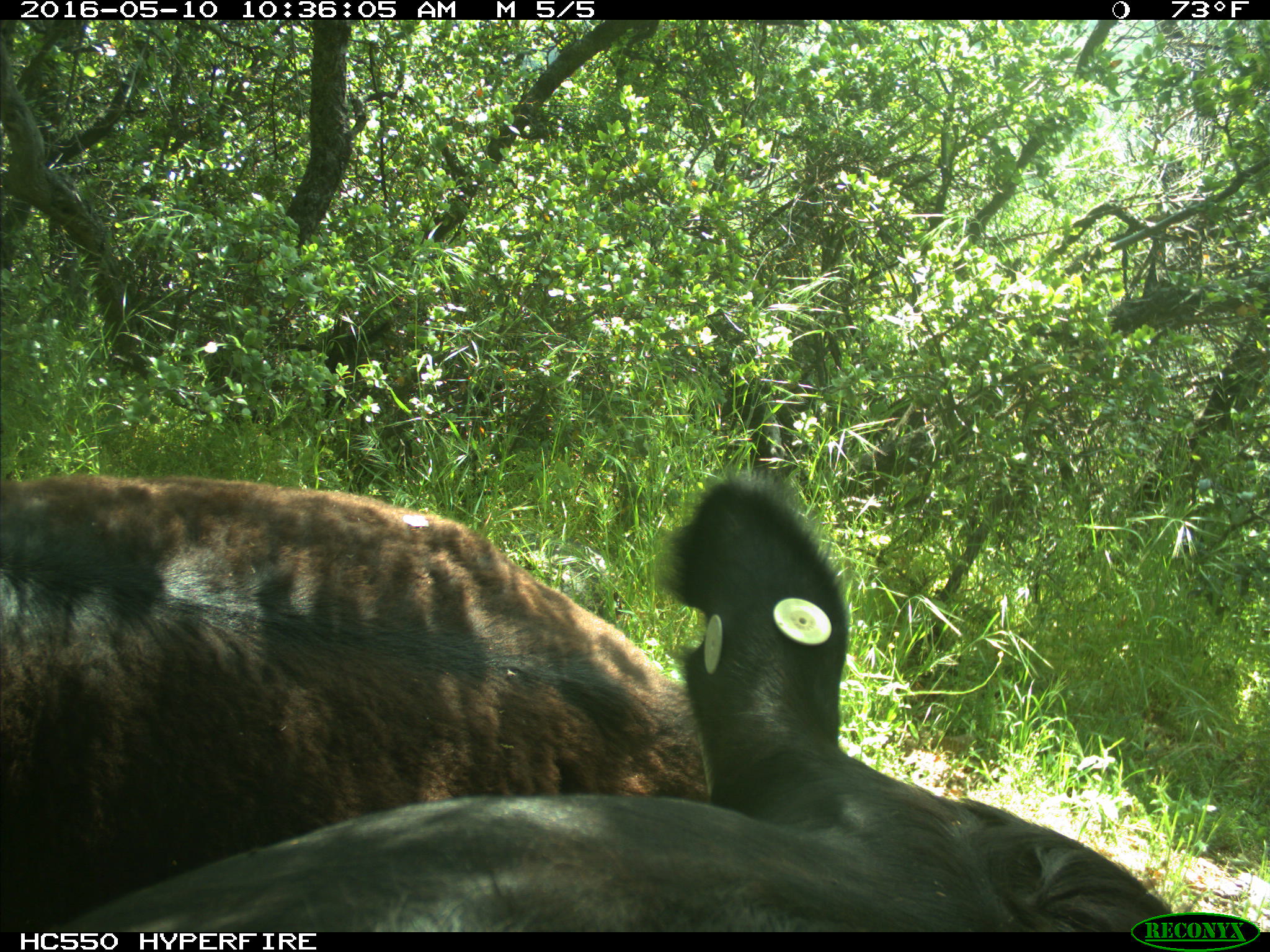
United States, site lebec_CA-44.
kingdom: Animalia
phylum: Chordata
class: Mammalia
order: Artiodactyla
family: Bovidae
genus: Bos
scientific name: Bos taurus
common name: domestic cow